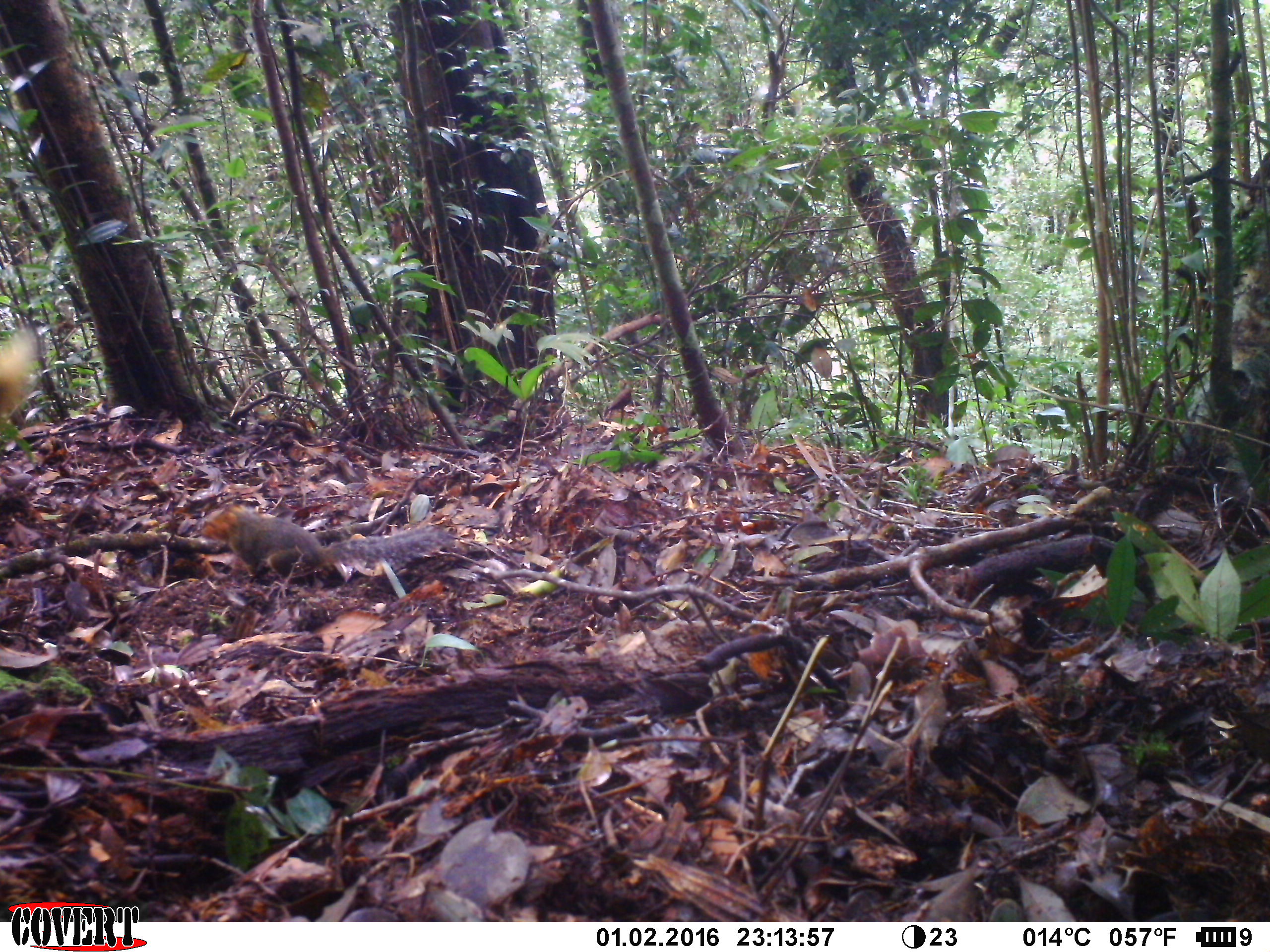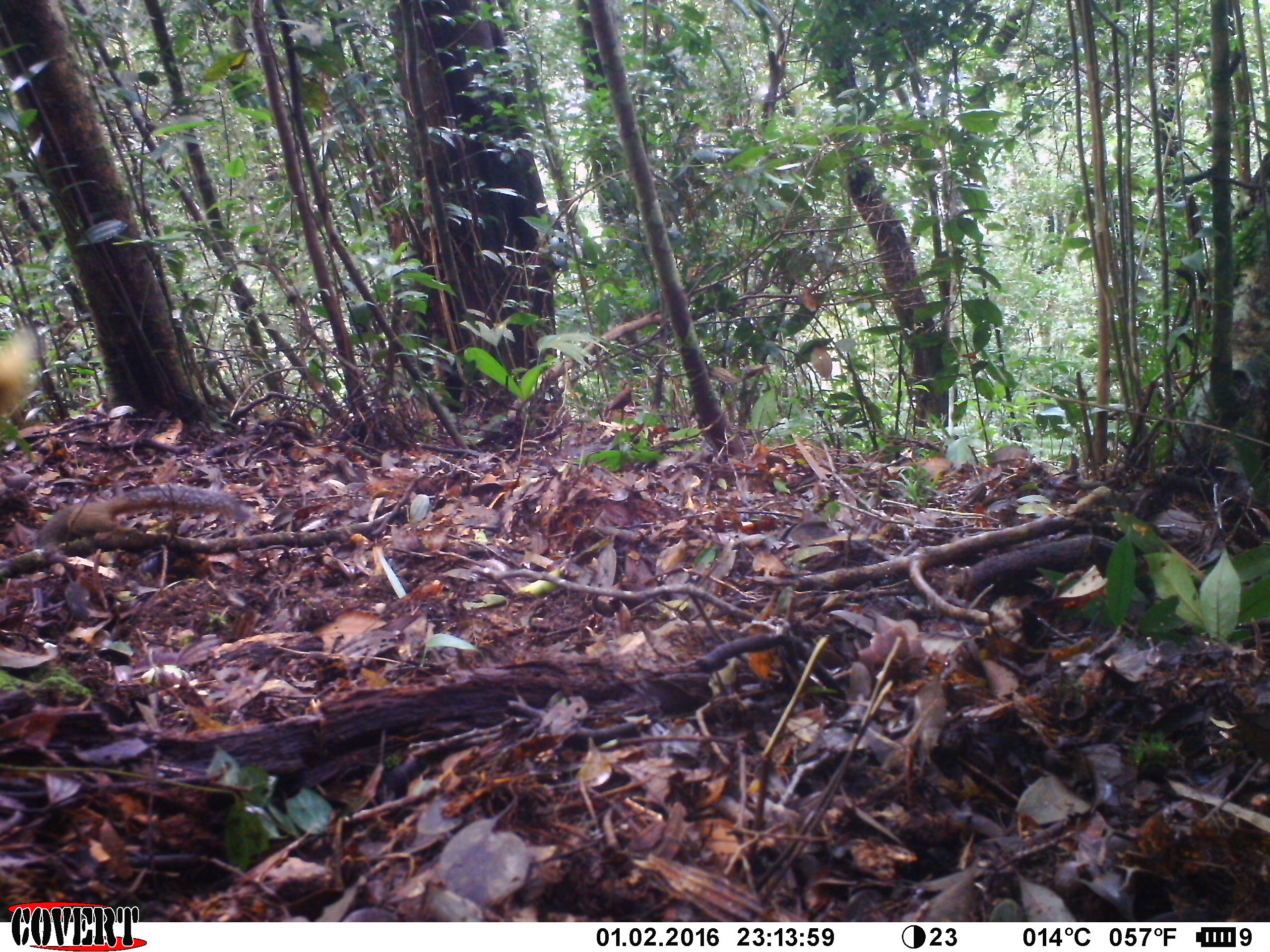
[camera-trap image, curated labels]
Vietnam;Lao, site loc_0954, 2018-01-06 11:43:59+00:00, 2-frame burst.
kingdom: Animalia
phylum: Chordata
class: Mammalia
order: Rodentia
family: Sciuridae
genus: Dremomys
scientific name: Dremomys rufigenis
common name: red-cheeked squirrel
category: red cheeked squirrel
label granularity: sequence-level